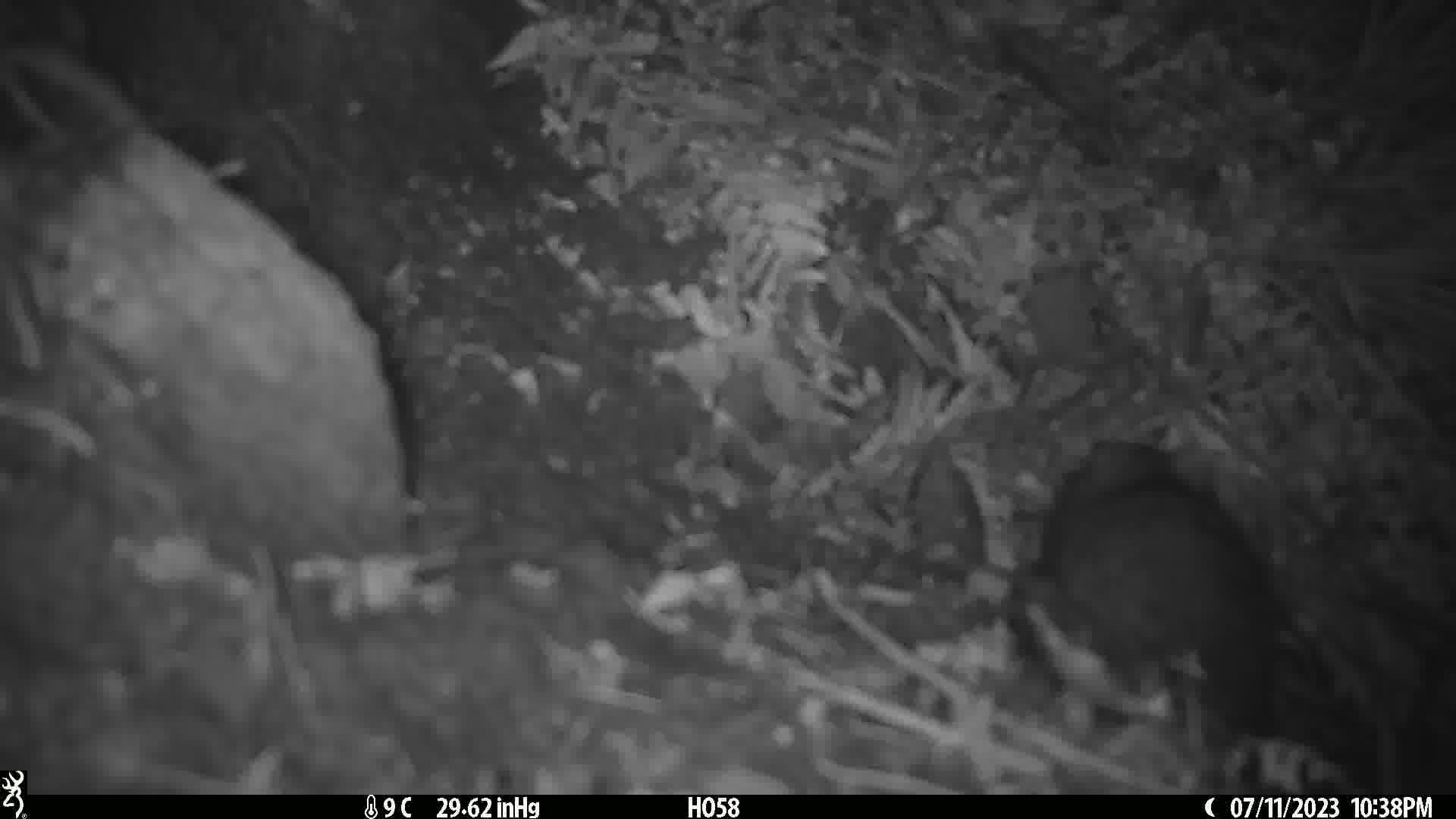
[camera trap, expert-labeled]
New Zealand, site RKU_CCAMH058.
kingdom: Animalia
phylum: Chordata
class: Mammalia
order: Rodentia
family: Muridae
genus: Rattus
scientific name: Rattus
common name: rat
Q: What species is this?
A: Rat (Rattus).